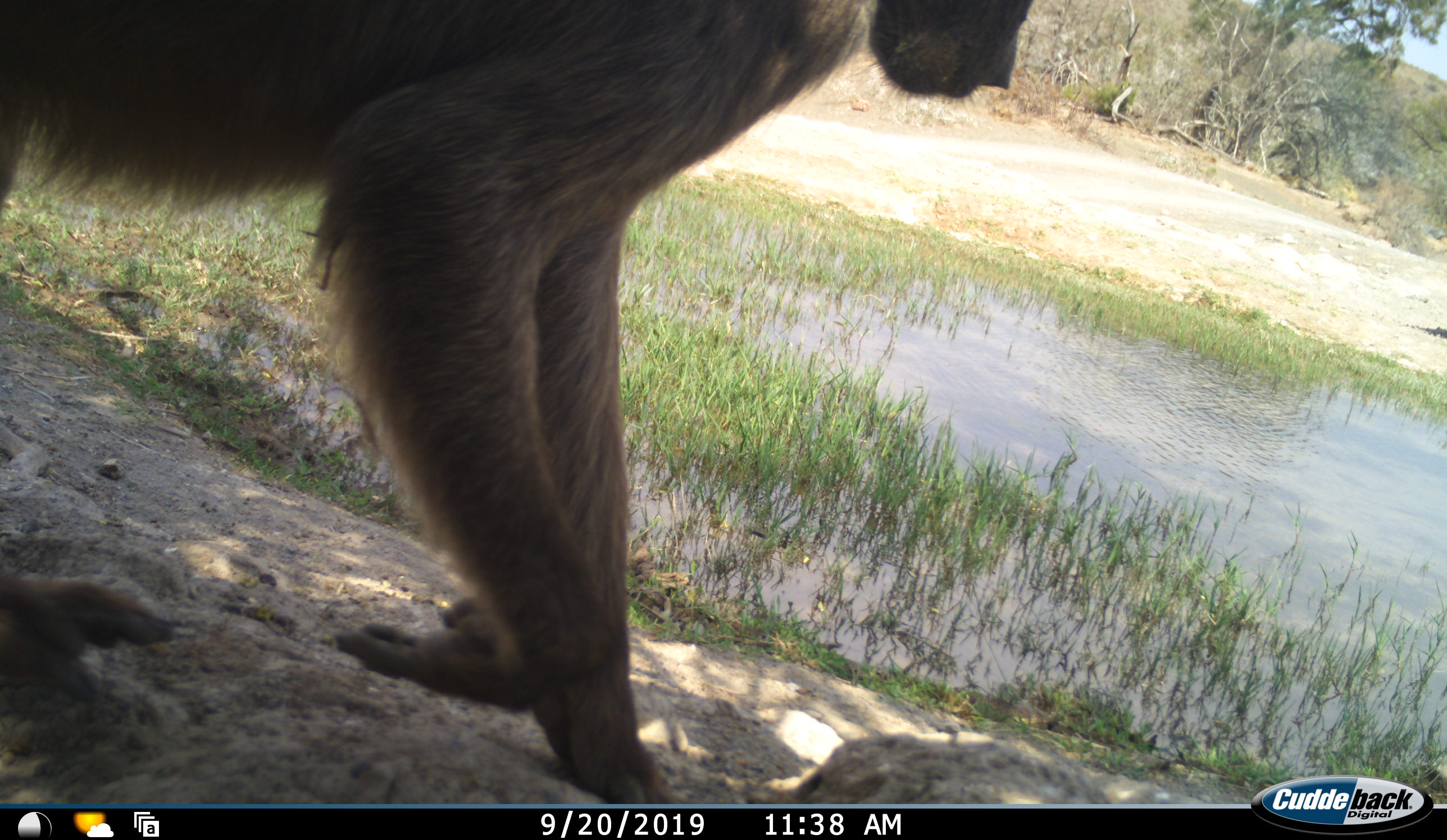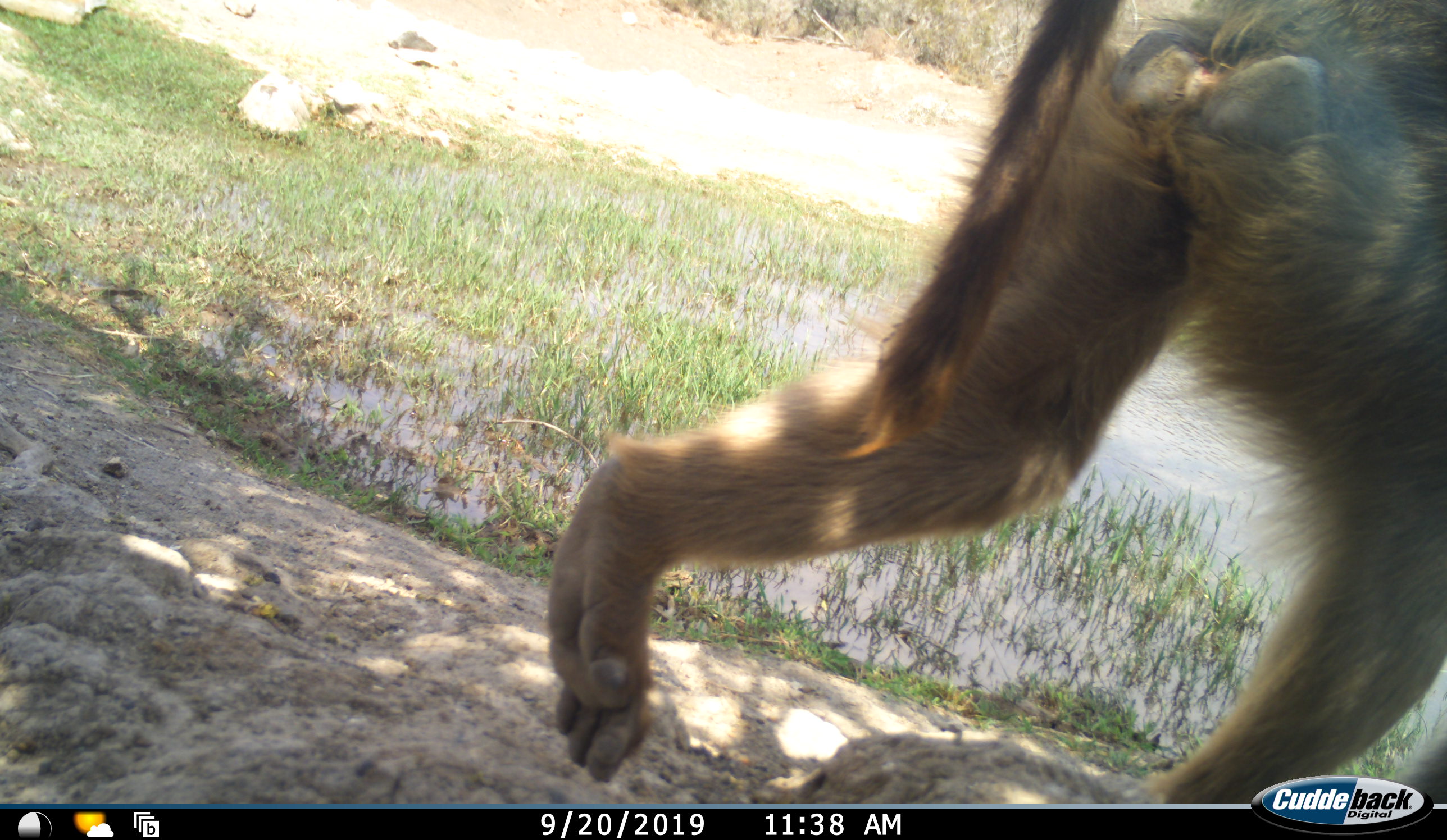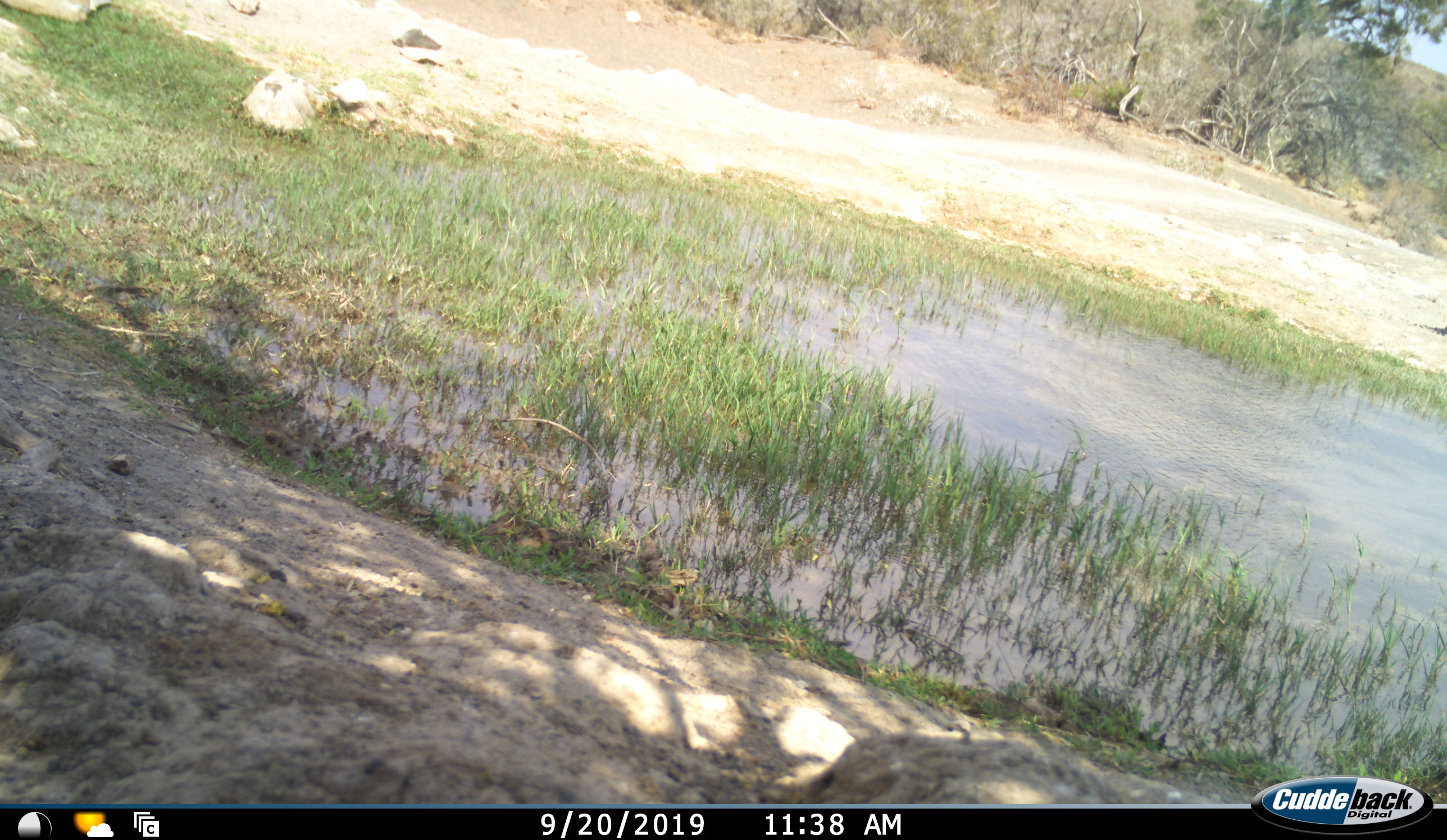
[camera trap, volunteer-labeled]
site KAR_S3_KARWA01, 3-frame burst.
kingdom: Animalia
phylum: Chordata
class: Mammalia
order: Primates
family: Cercopithecidae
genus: Papio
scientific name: Papio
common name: baboon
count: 1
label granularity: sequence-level